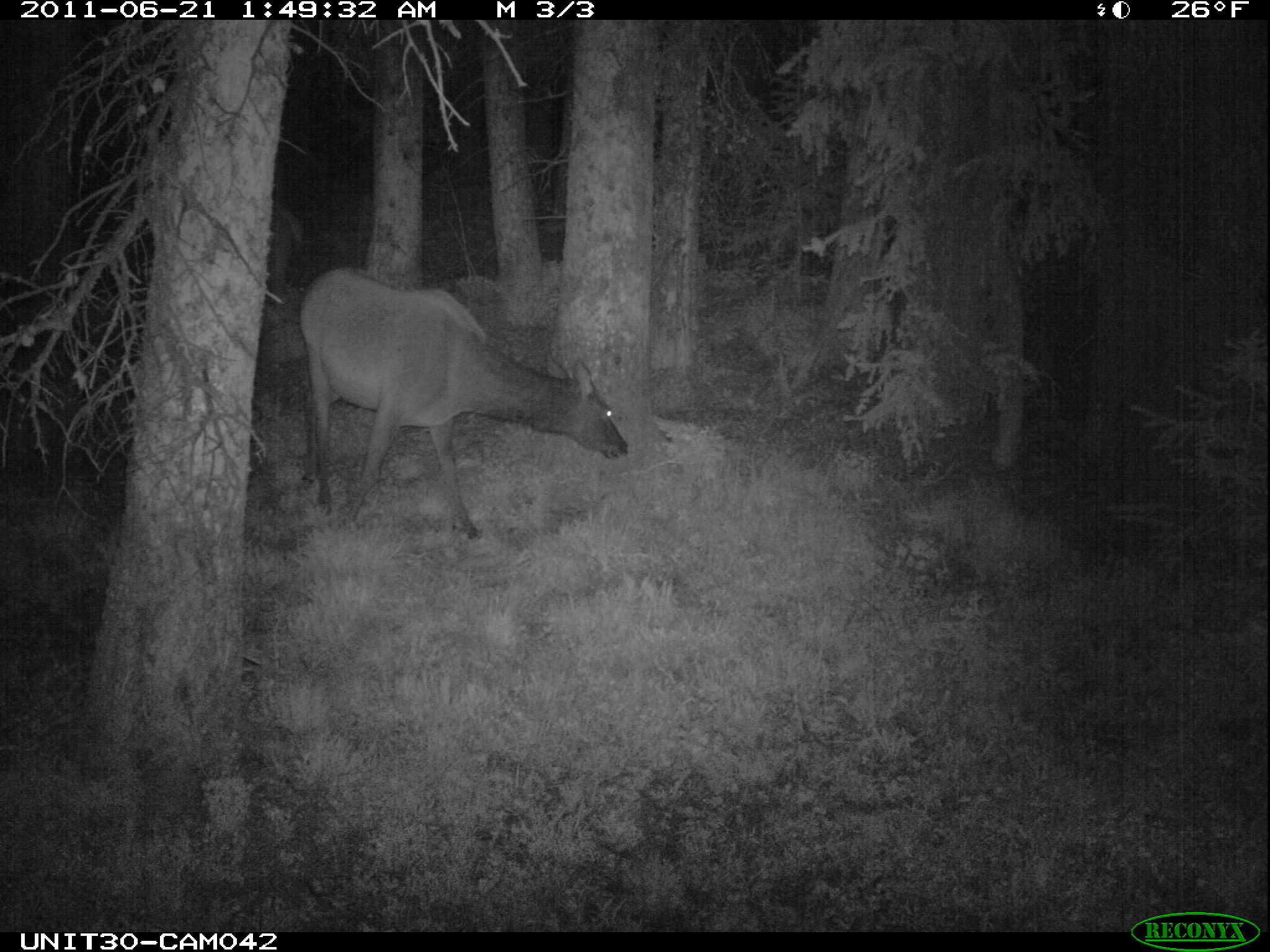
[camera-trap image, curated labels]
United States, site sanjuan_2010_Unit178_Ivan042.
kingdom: Animalia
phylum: Chordata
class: Mammalia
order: Artiodactyla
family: Cervidae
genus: Cervus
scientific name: Cervus elaphus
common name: red deer